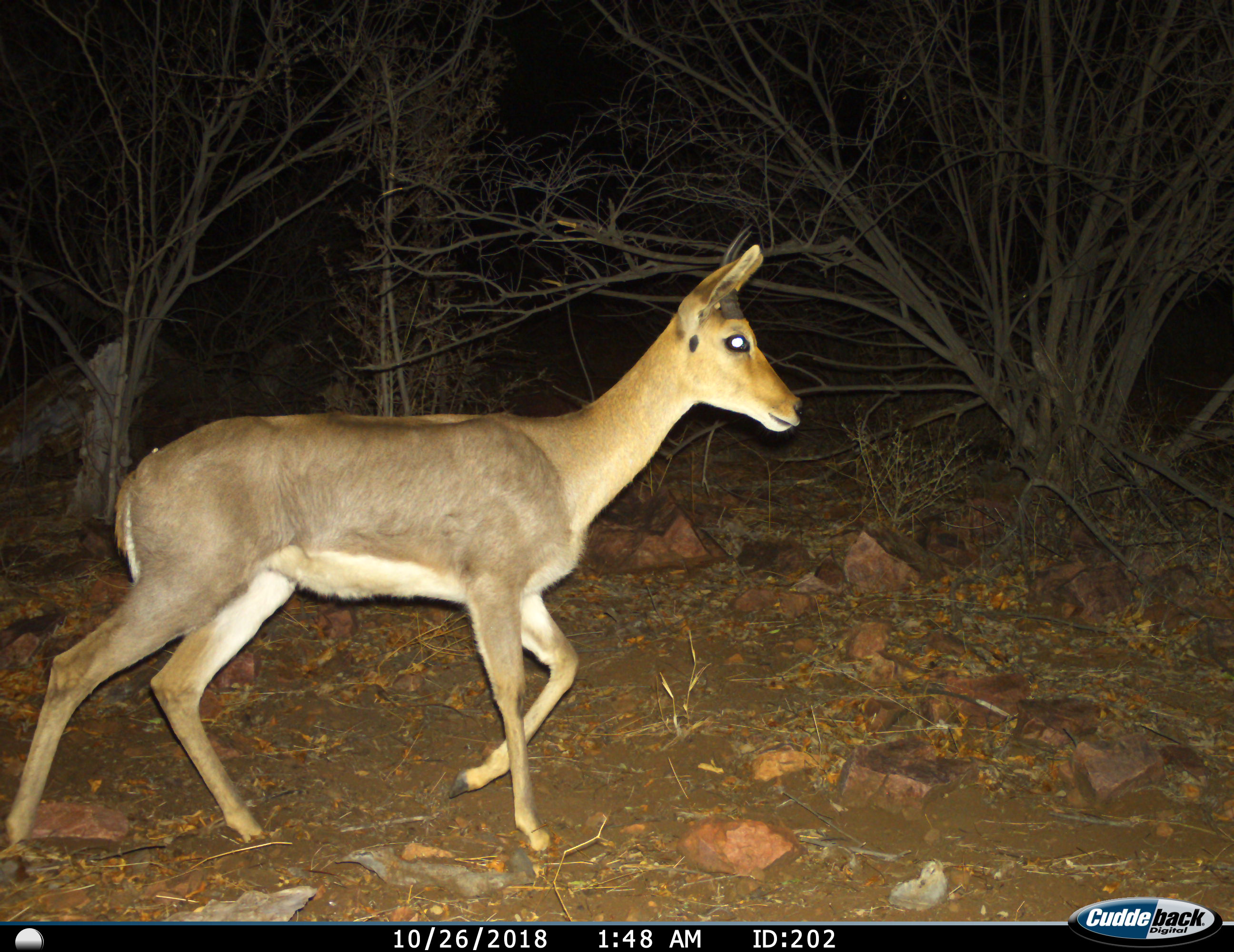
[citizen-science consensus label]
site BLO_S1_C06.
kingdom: Animalia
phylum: Chordata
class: Mammalia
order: Artiodactyla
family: Bovidae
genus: Redunca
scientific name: Redunca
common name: reedbuck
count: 1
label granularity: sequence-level